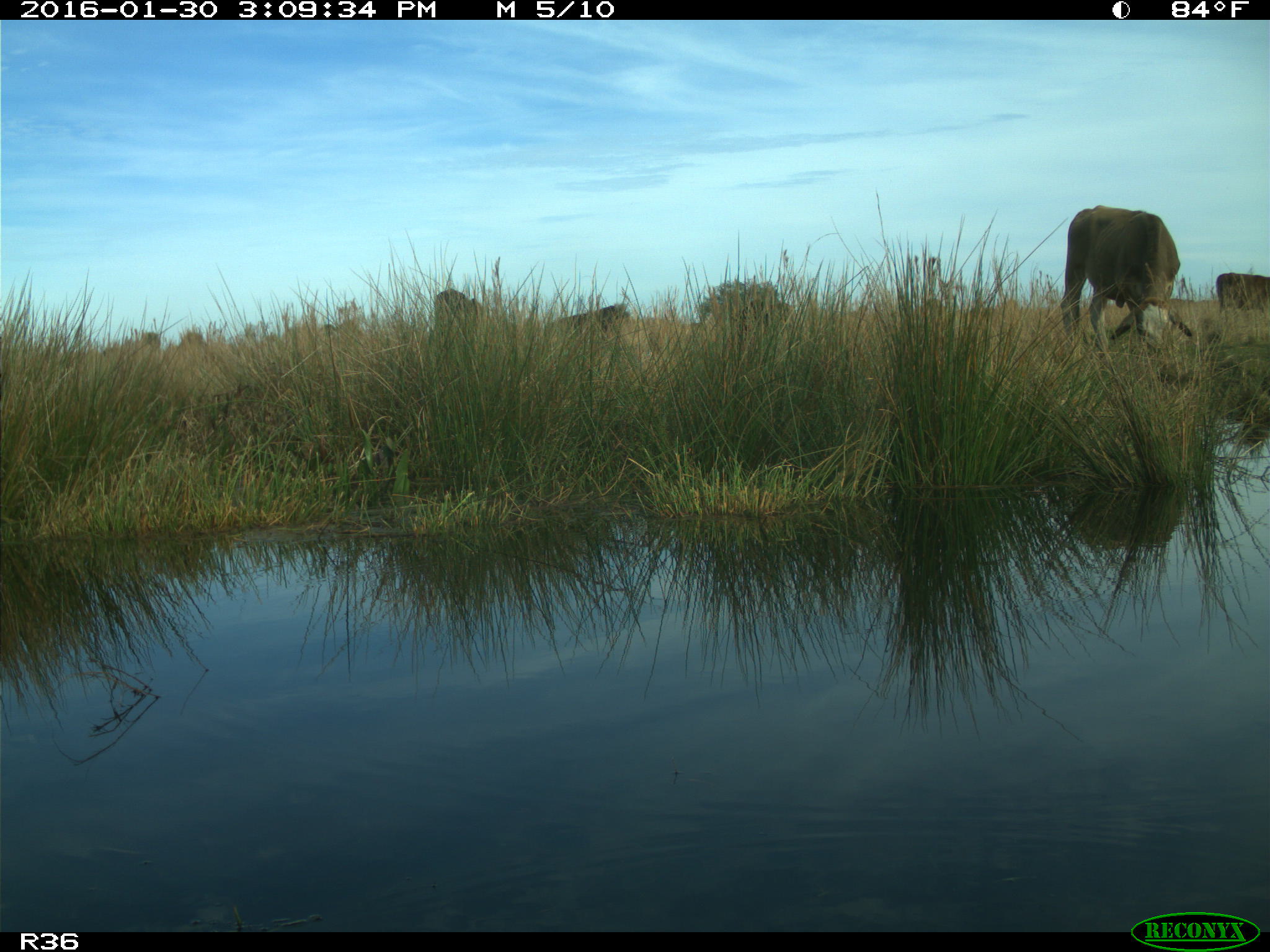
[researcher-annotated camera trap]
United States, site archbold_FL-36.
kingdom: Animalia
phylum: Chordata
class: Mammalia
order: Artiodactyla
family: Bovidae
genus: Bos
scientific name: Bos taurus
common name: domestic cow